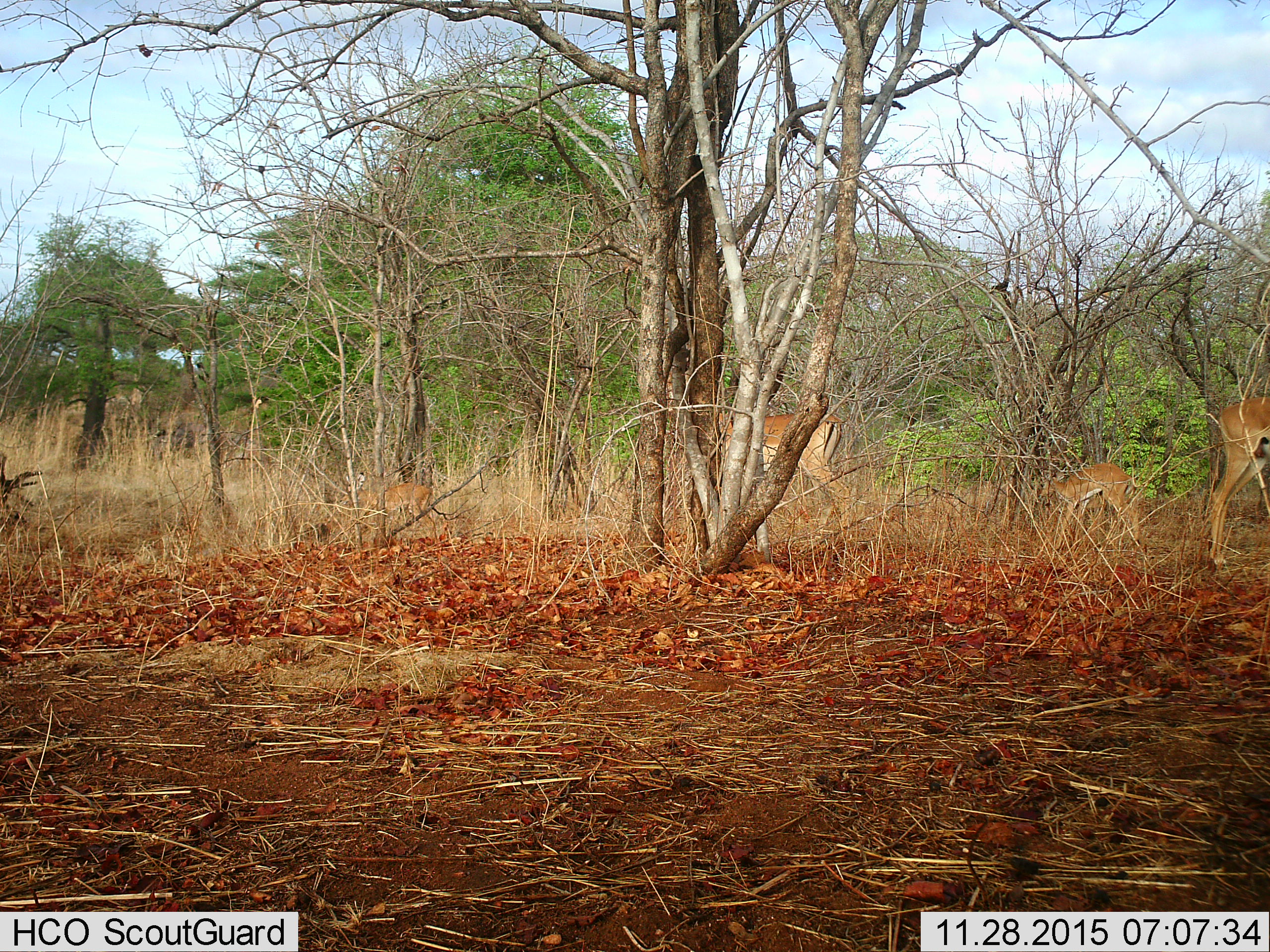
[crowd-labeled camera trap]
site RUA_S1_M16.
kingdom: Animalia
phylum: Chordata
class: Mammalia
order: Artiodactyla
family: Bovidae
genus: Aepyceros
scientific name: Aepyceros melampus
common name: impala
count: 4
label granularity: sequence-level